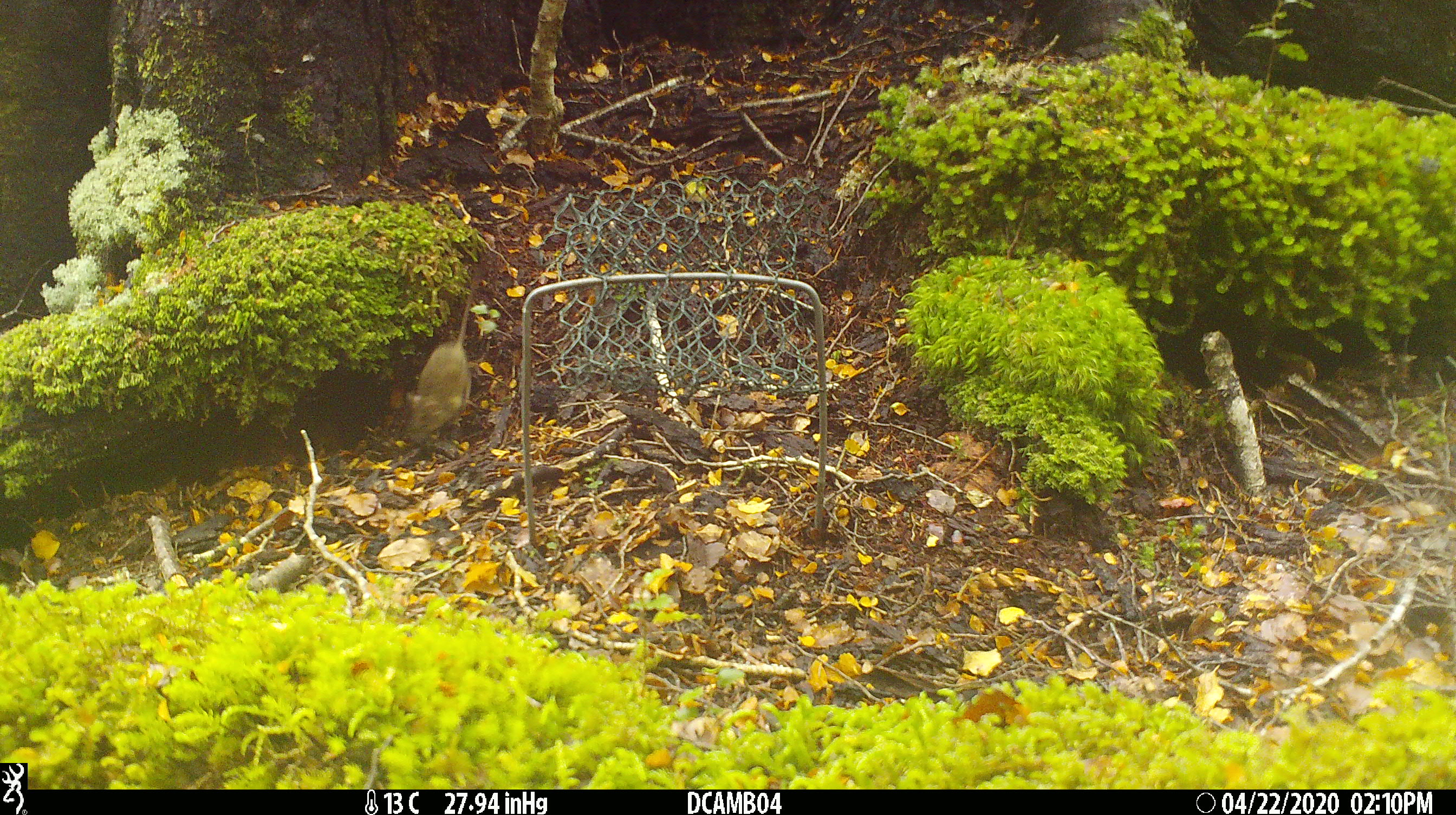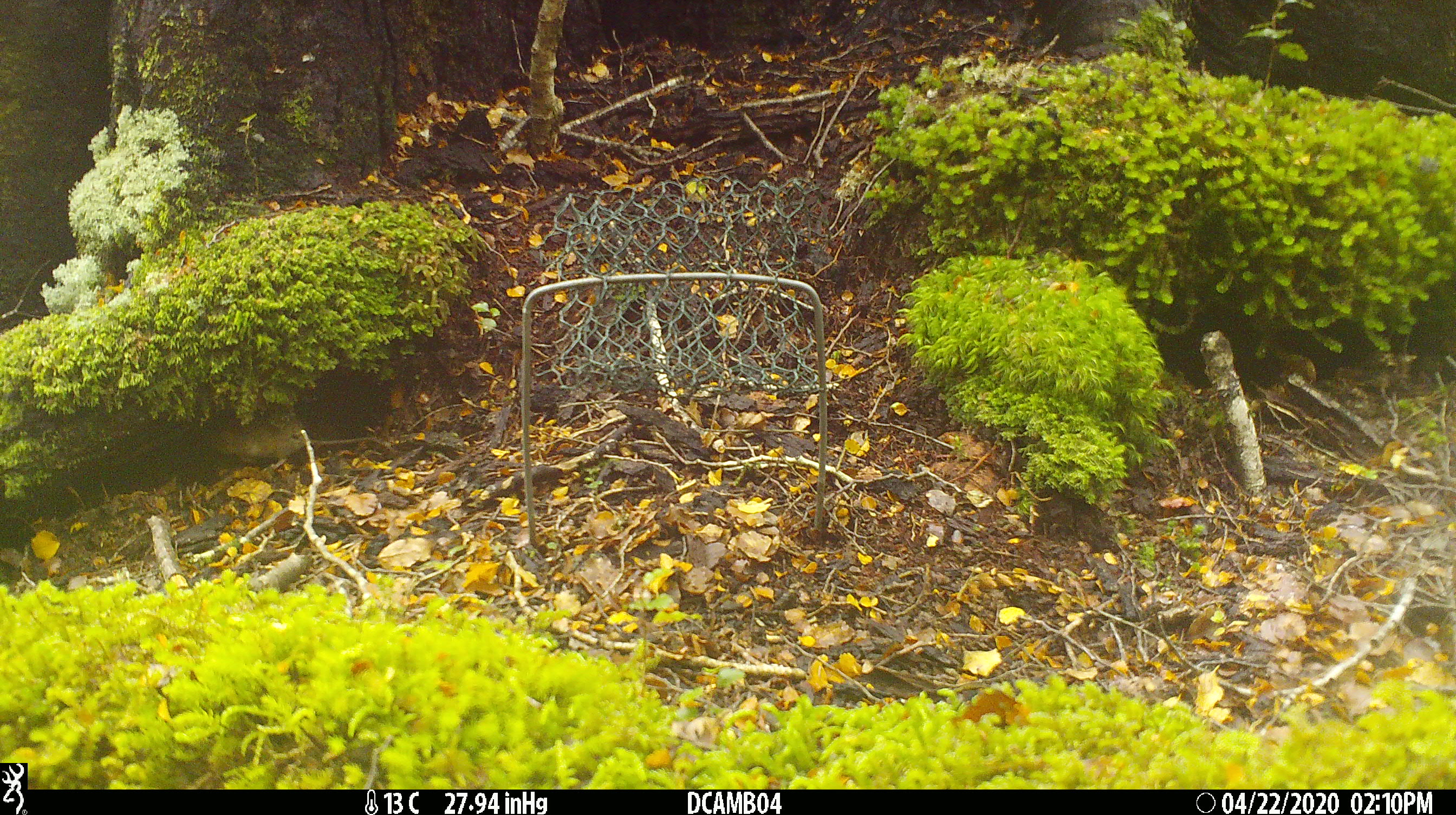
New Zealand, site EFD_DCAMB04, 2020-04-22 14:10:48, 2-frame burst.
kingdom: Animalia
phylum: Chordata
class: Mammalia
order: Rodentia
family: Muridae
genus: Mus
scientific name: Mus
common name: mouse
Mouse (Mus).